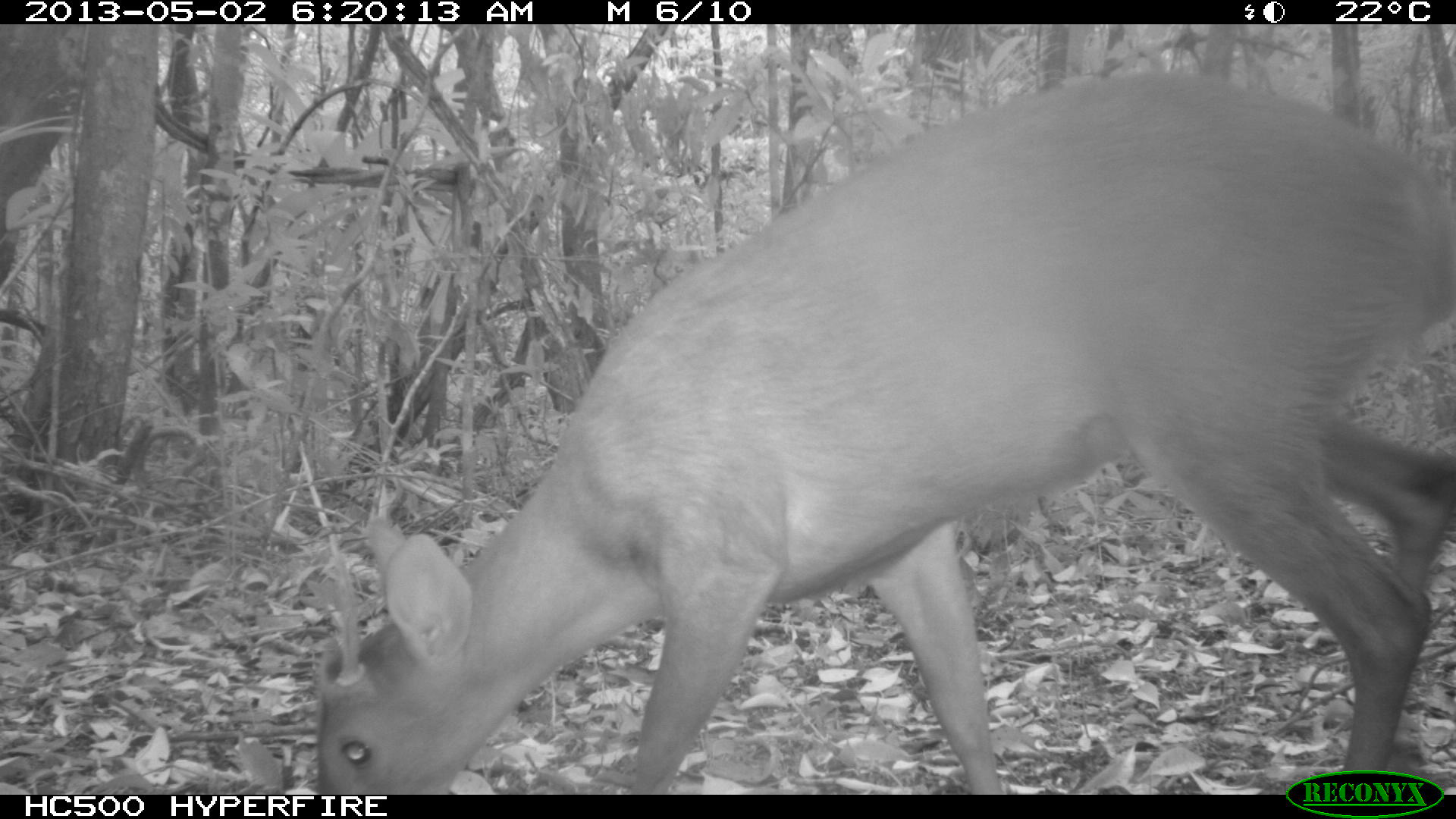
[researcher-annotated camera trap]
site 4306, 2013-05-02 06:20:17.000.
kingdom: Animalia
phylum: Chordata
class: Mammalia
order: Artiodactyla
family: Cervidae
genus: Mazama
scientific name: Mazama temama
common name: central american red brocket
Mazama temama (central american red brocket), count 1, sex male.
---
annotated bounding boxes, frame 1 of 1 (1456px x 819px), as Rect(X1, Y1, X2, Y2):
mazama temama: Rect(309, 67, 1456, 793)